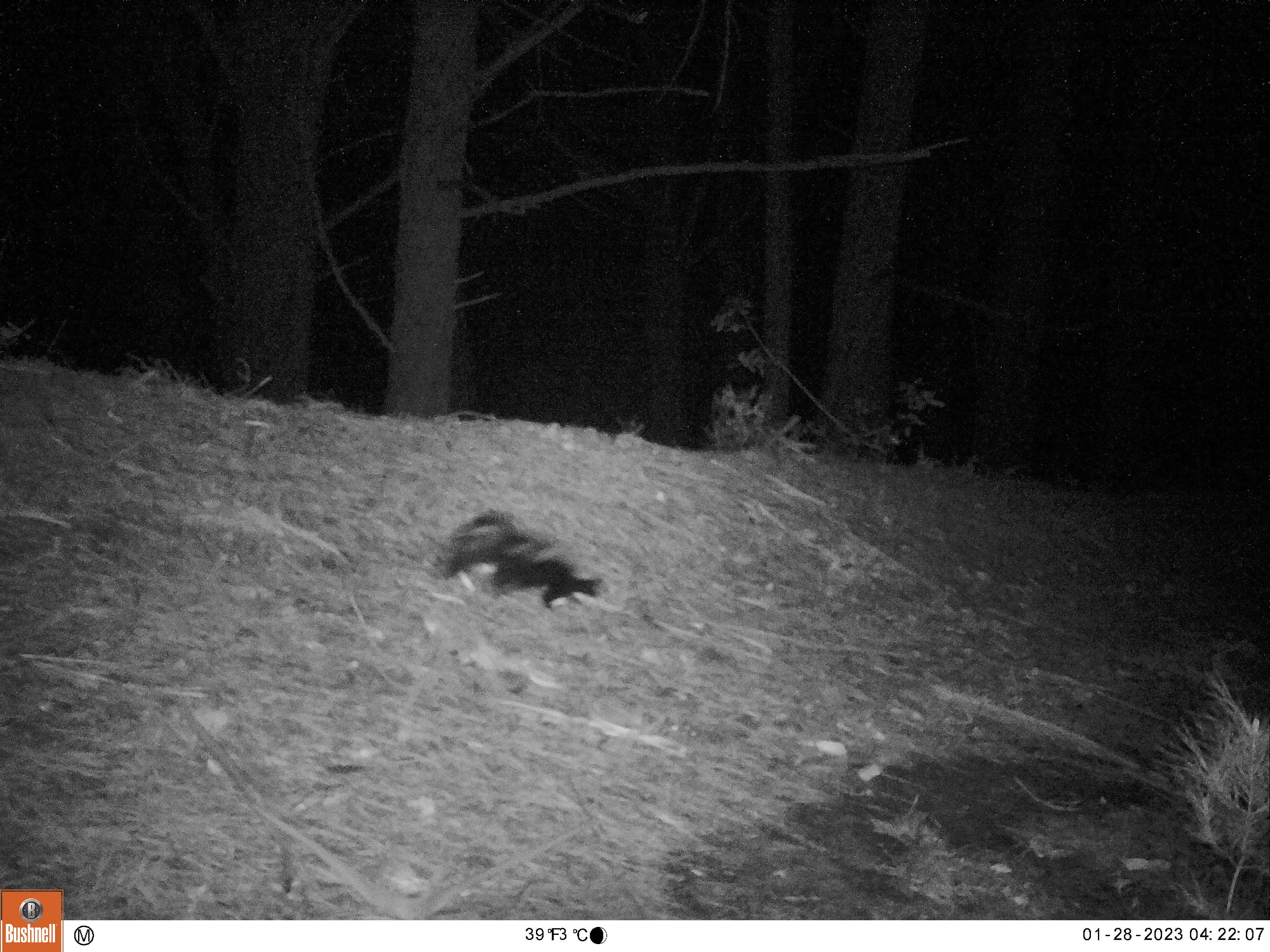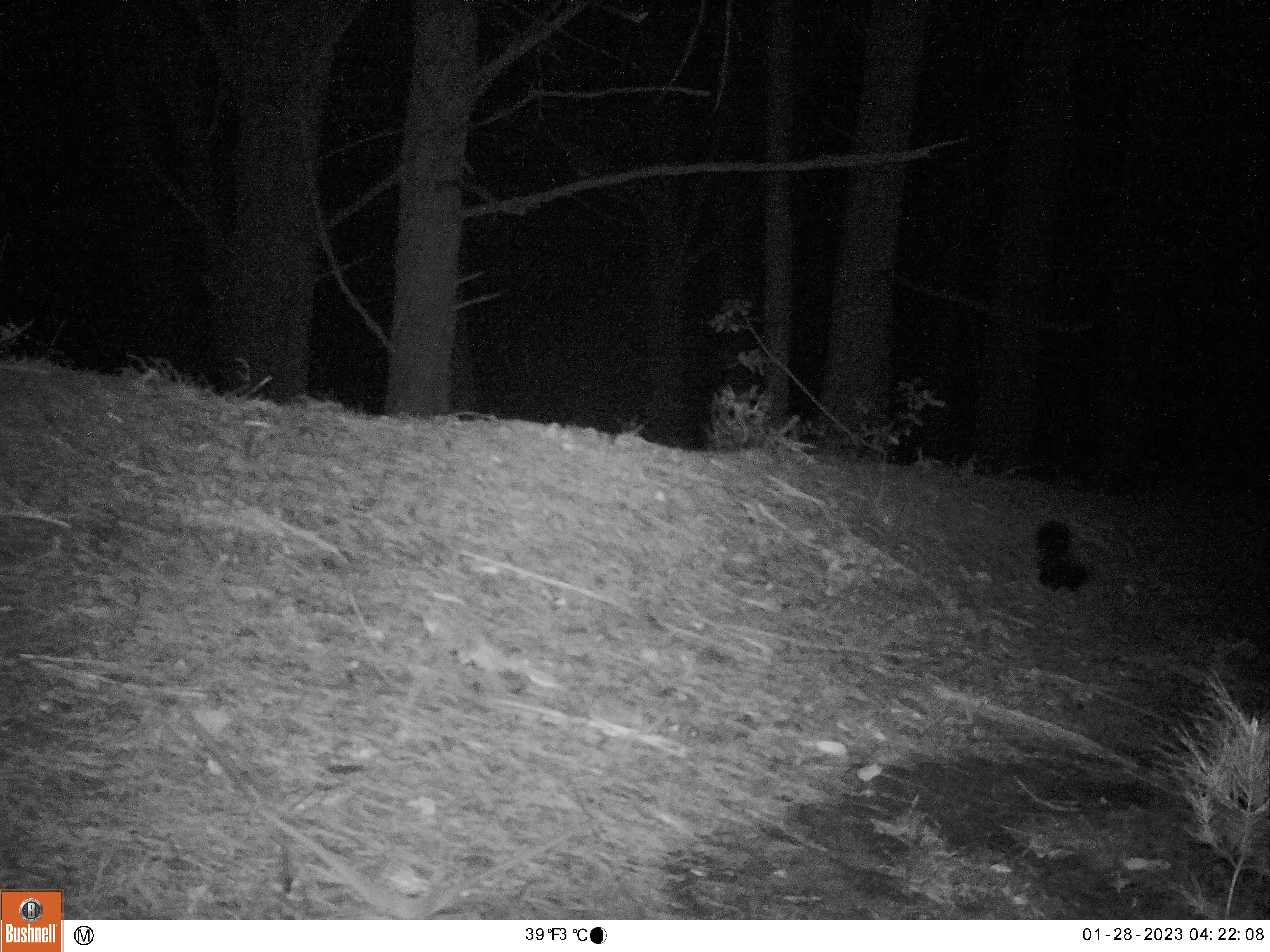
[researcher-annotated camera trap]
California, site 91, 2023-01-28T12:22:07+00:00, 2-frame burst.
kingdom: Animalia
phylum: Chordata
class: Mammalia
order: Carnivora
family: Mephitidae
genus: Mephitis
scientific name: Mephitis mephitis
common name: striped skunk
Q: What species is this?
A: Striped skunk (Mephitis mephitis).